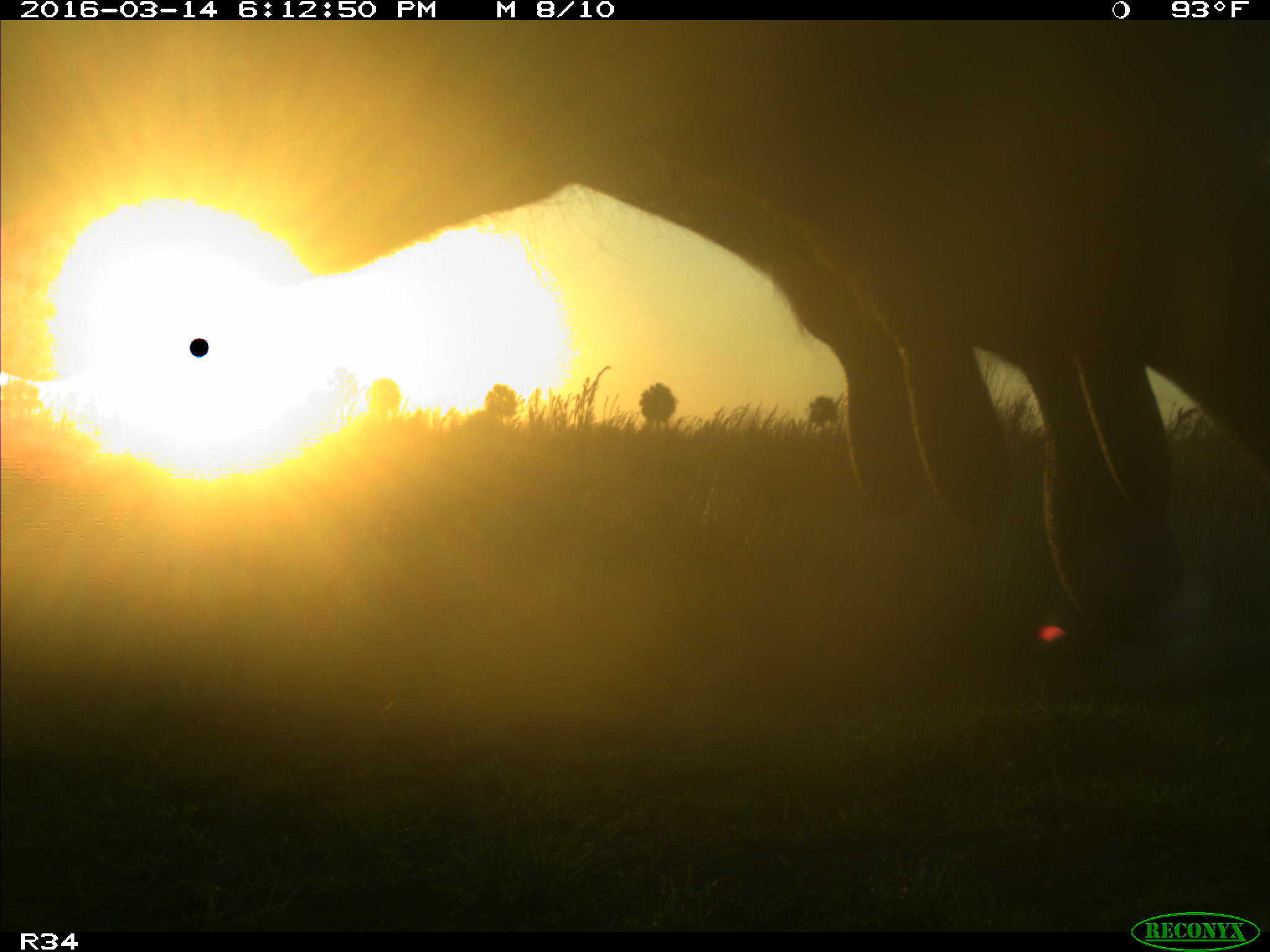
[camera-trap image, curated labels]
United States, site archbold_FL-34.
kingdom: Animalia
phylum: Chordata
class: Mammalia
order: Artiodactyla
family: Bovidae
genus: Bos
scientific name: Bos taurus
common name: domestic cow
Bos taurus (domestic cow).